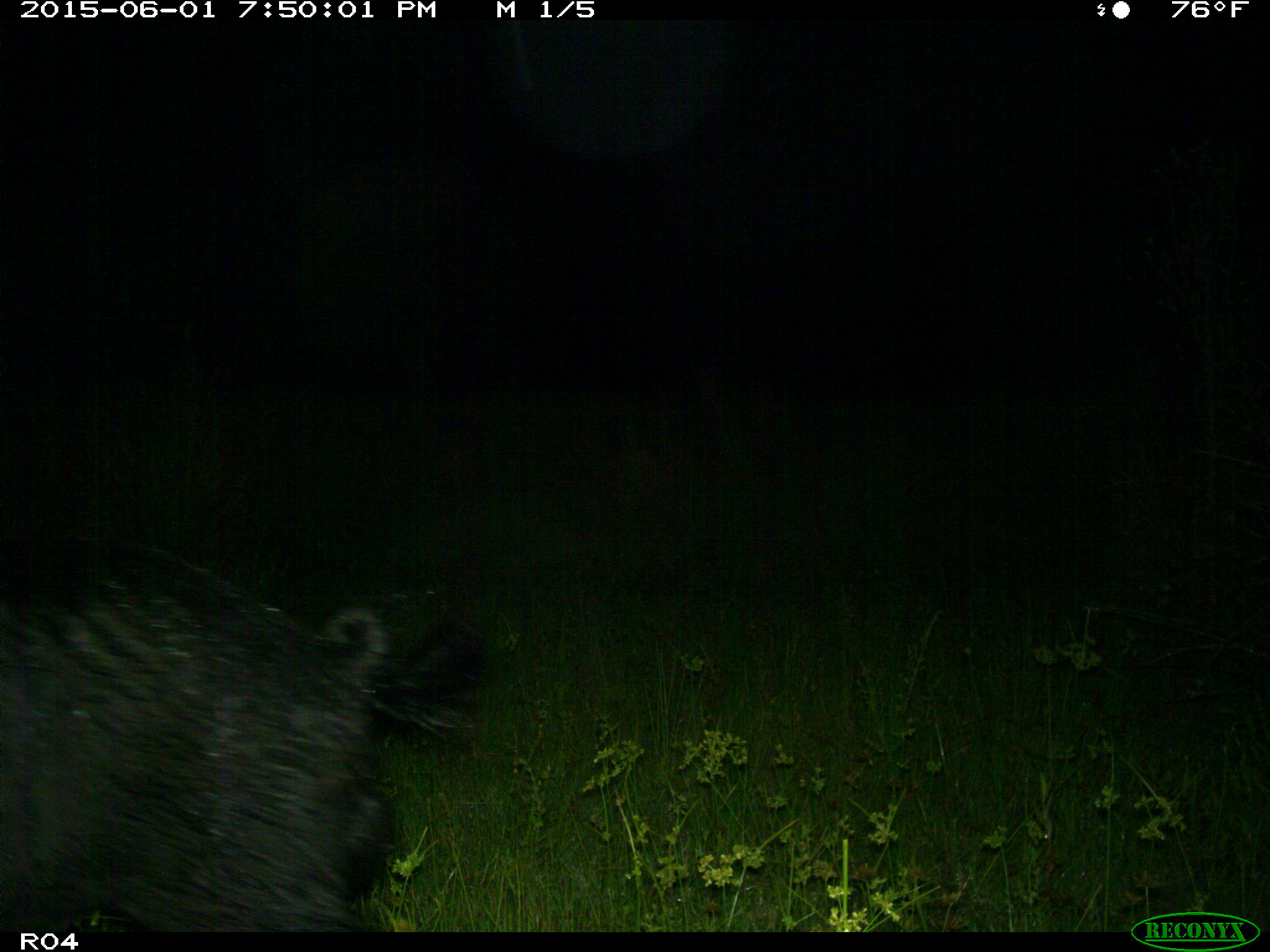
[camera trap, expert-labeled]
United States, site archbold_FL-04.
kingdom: Animalia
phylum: Chordata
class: Mammalia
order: Artiodactyla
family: Suidae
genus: Sus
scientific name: Sus scrofa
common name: wild boar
Sus scrofa (wild boar).